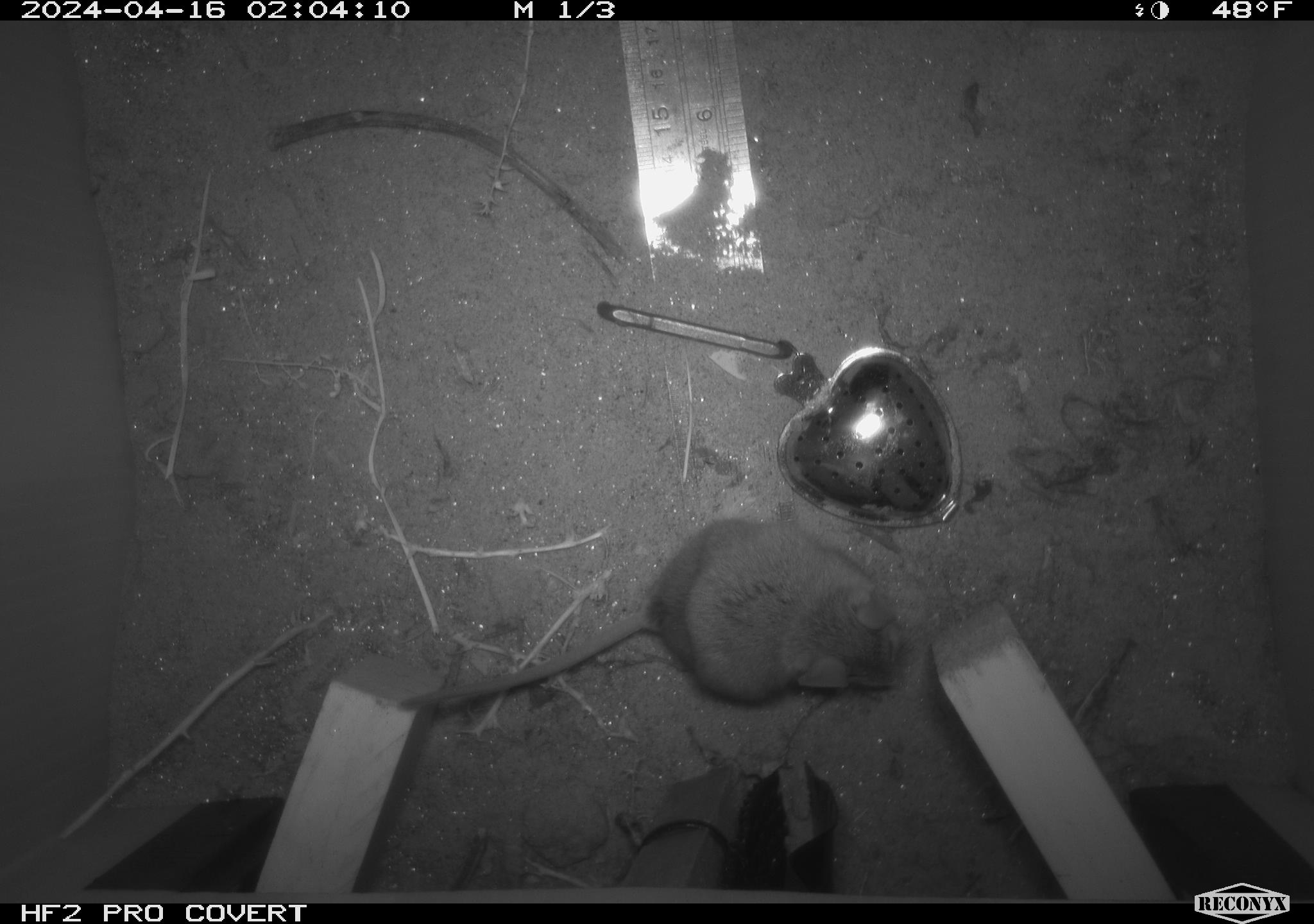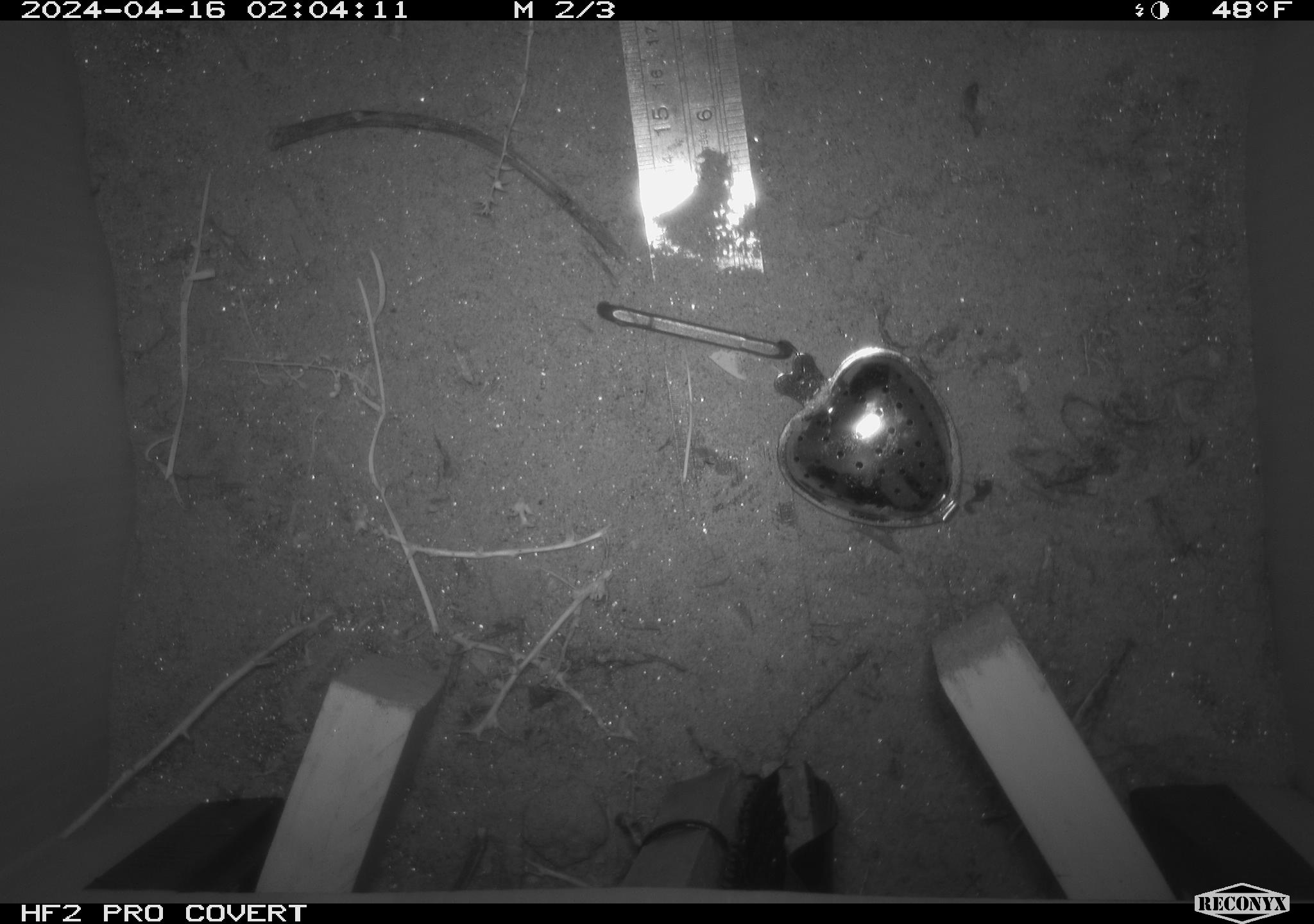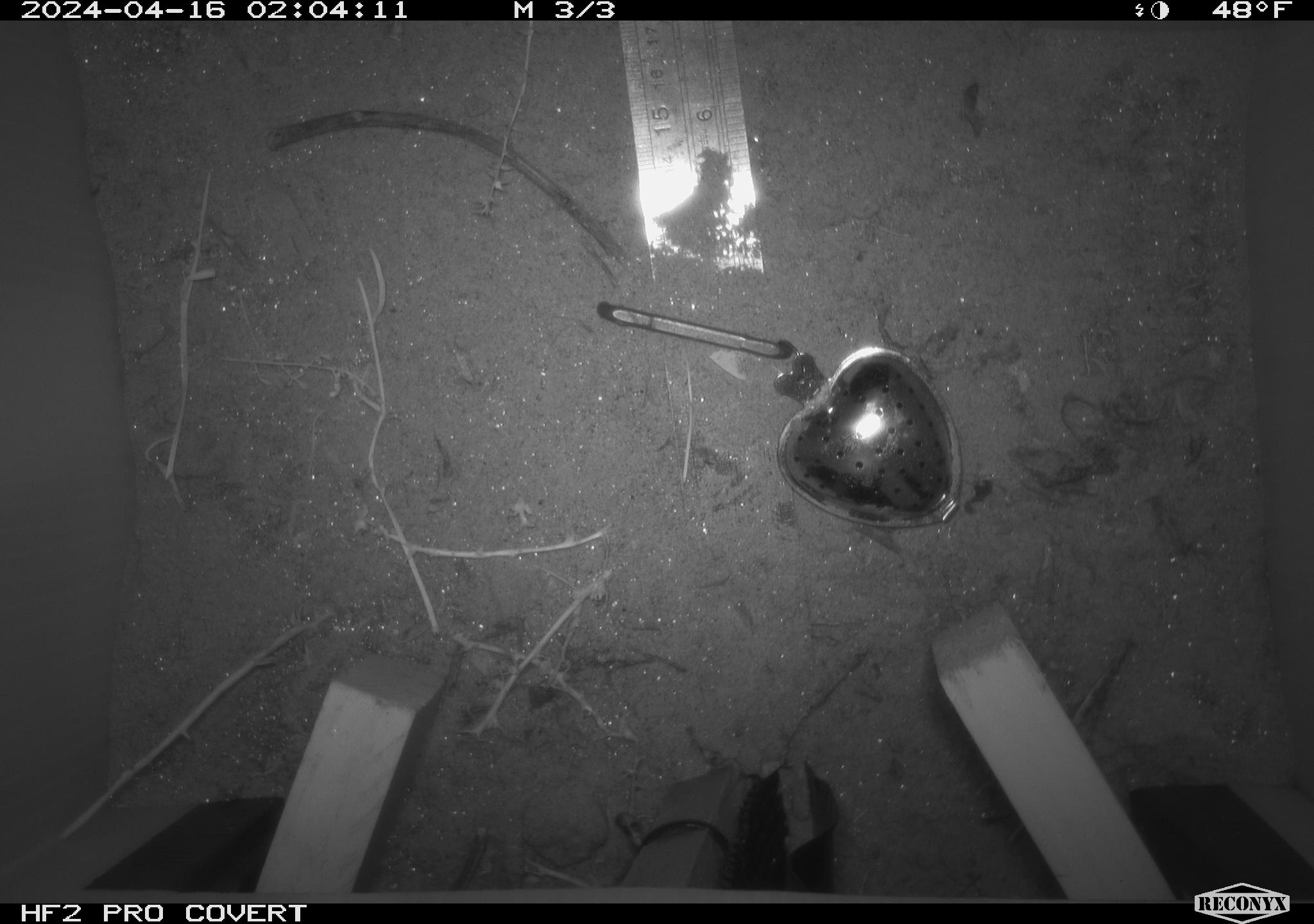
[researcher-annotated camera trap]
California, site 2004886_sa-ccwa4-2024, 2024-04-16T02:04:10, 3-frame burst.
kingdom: Animalia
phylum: Chordata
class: Mammalia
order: Rodentia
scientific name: Rodentia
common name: woodrat or rat or mouse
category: woodrat or rat or mouse species